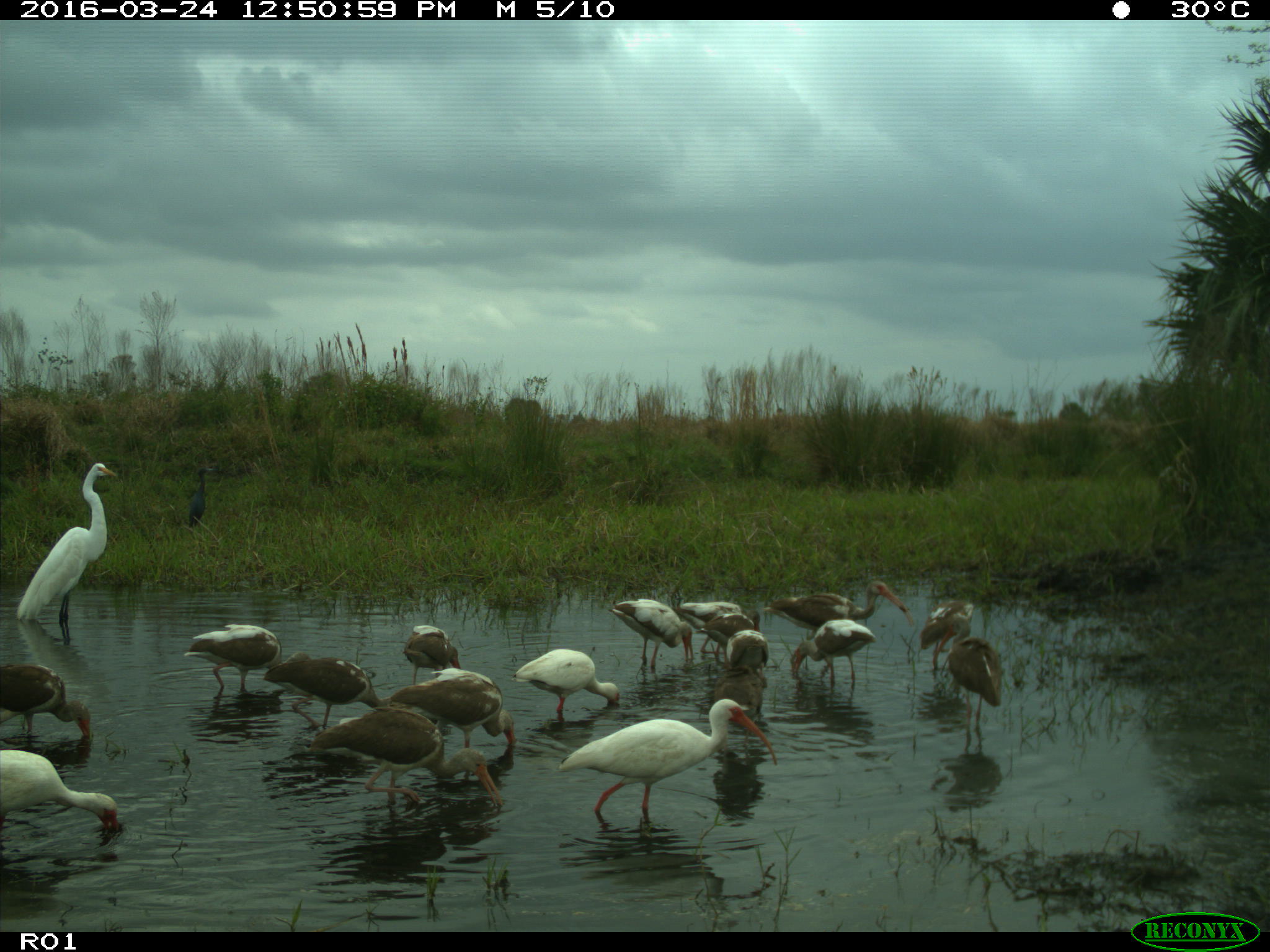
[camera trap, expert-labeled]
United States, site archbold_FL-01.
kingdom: Animalia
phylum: Chordata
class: Aves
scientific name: Aves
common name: birds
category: unidentified bird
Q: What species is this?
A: Unidentified bird (birds) (Aves).